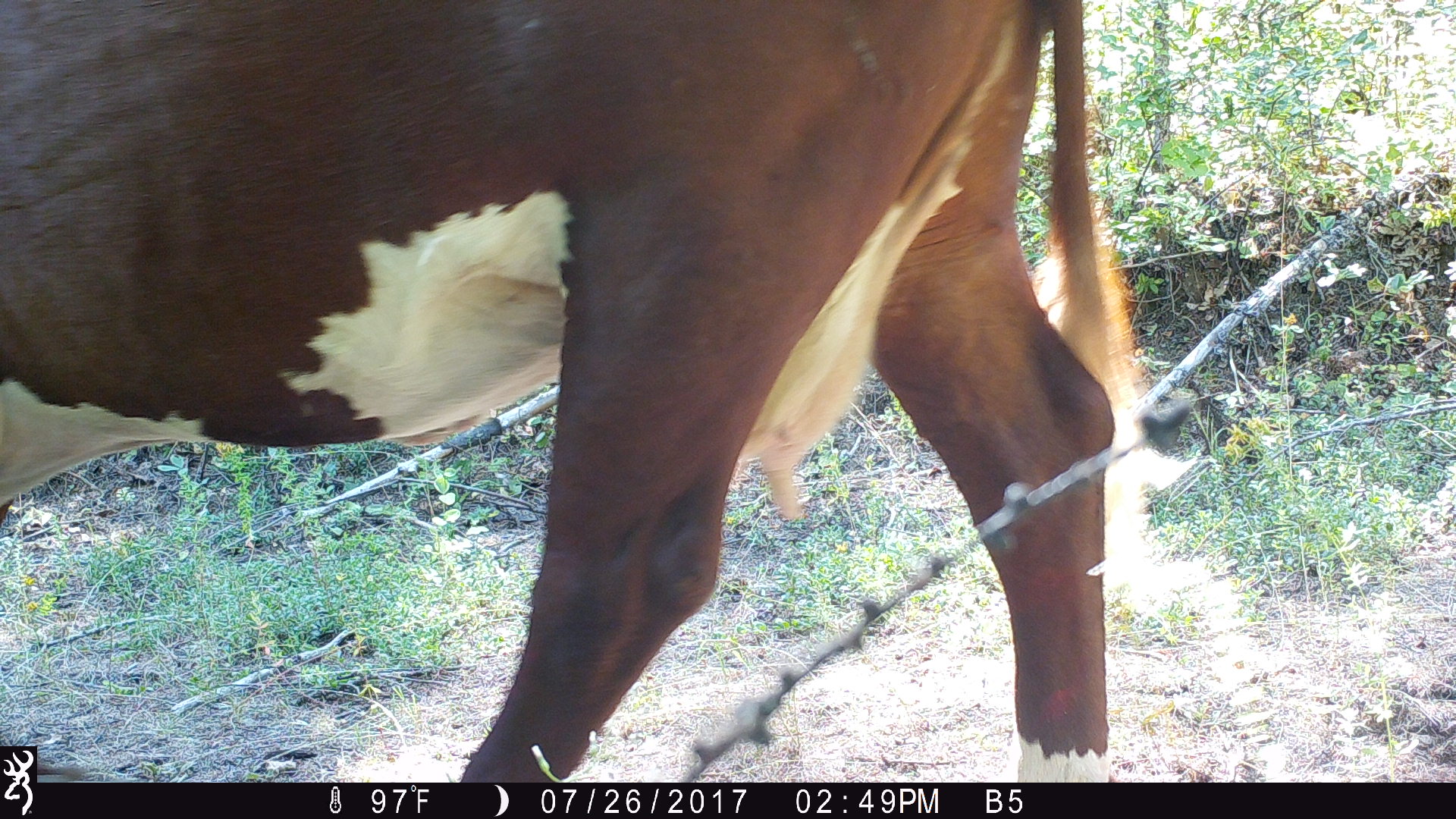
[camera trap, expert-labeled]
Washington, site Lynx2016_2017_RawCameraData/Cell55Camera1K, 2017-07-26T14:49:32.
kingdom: Animalia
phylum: Chordata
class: Mammalia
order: Artiodactyla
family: Bovidae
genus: Bos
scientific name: Bos taurus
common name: domestic cattle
Domestic cattle (Bos taurus). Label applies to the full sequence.